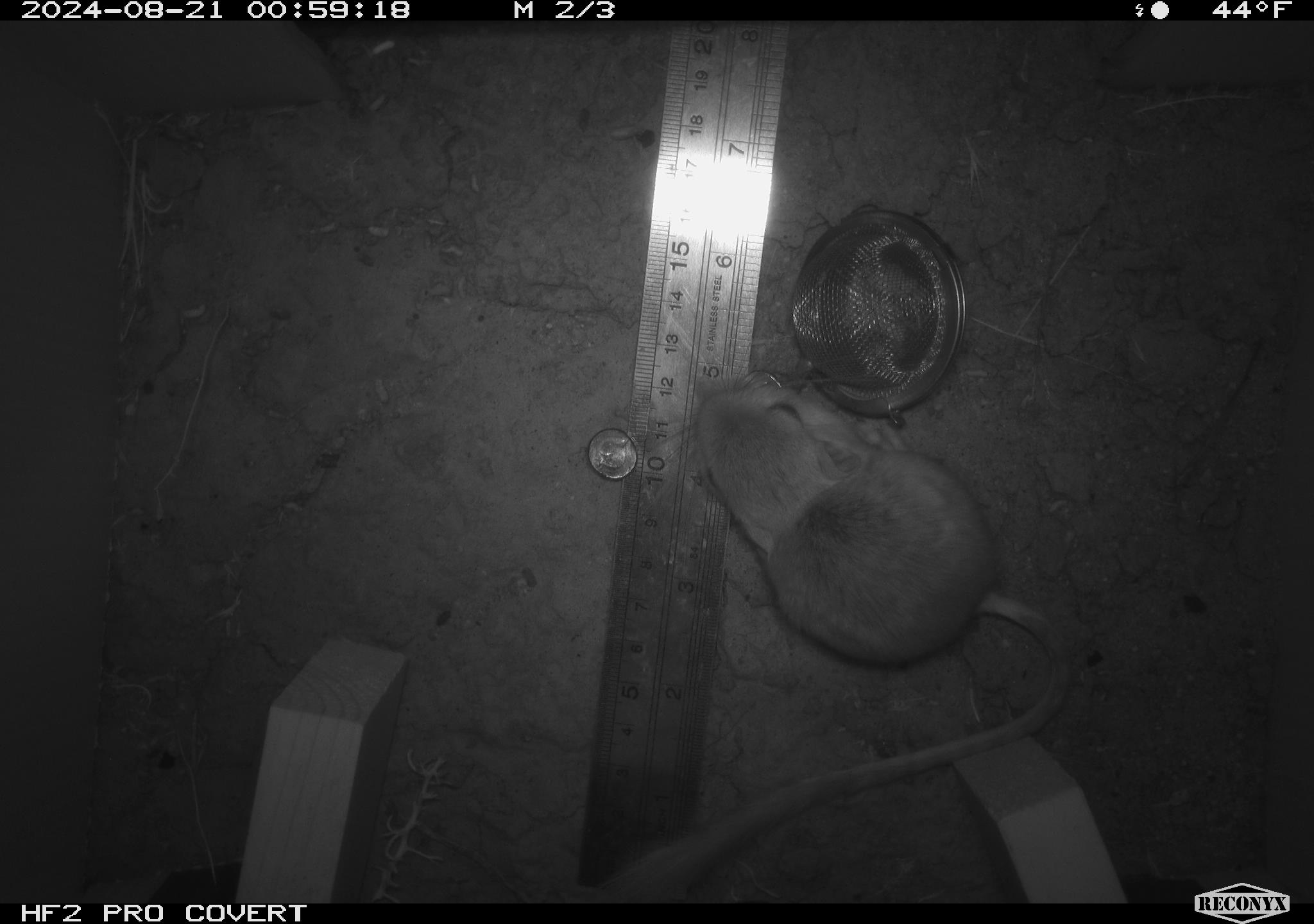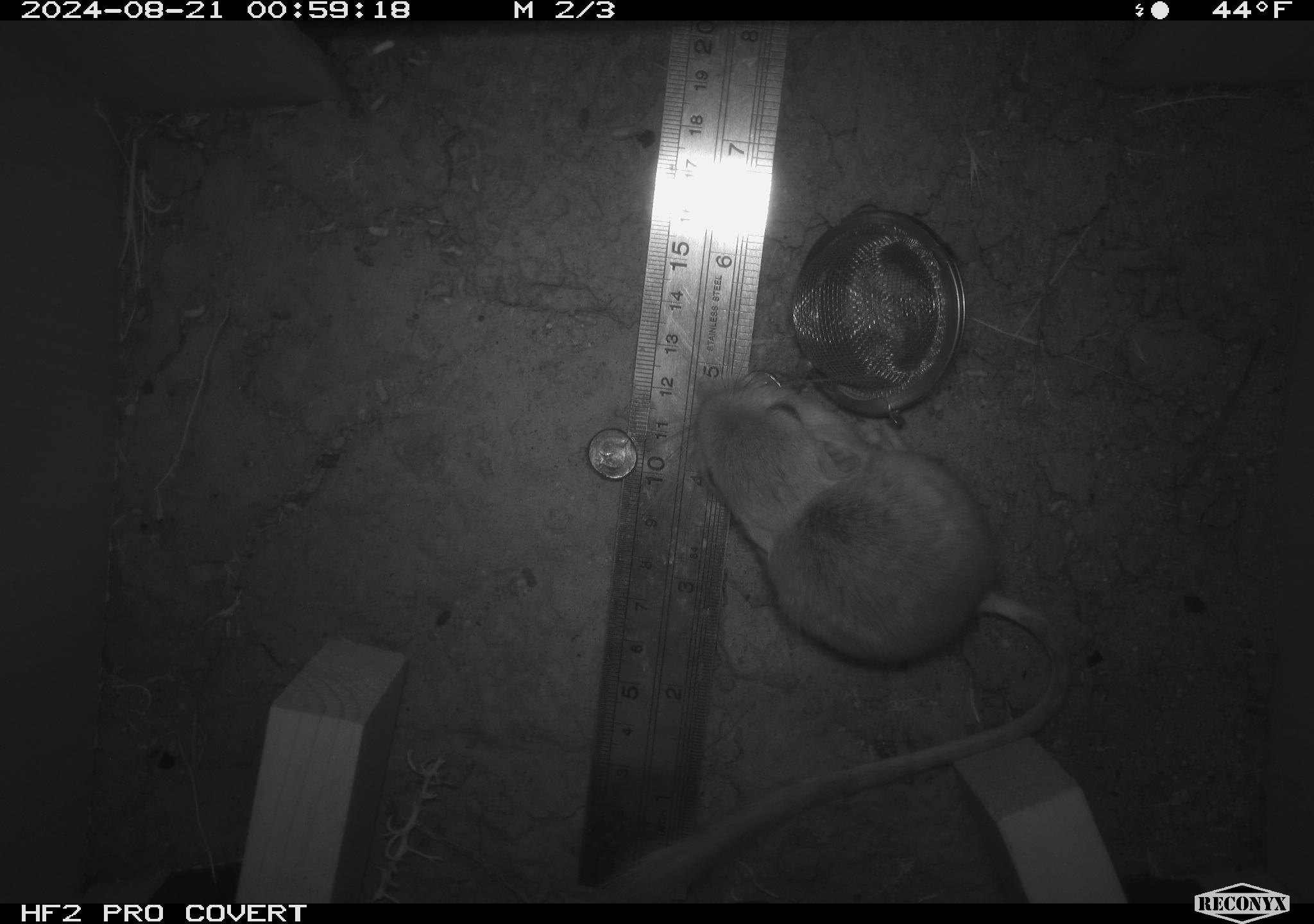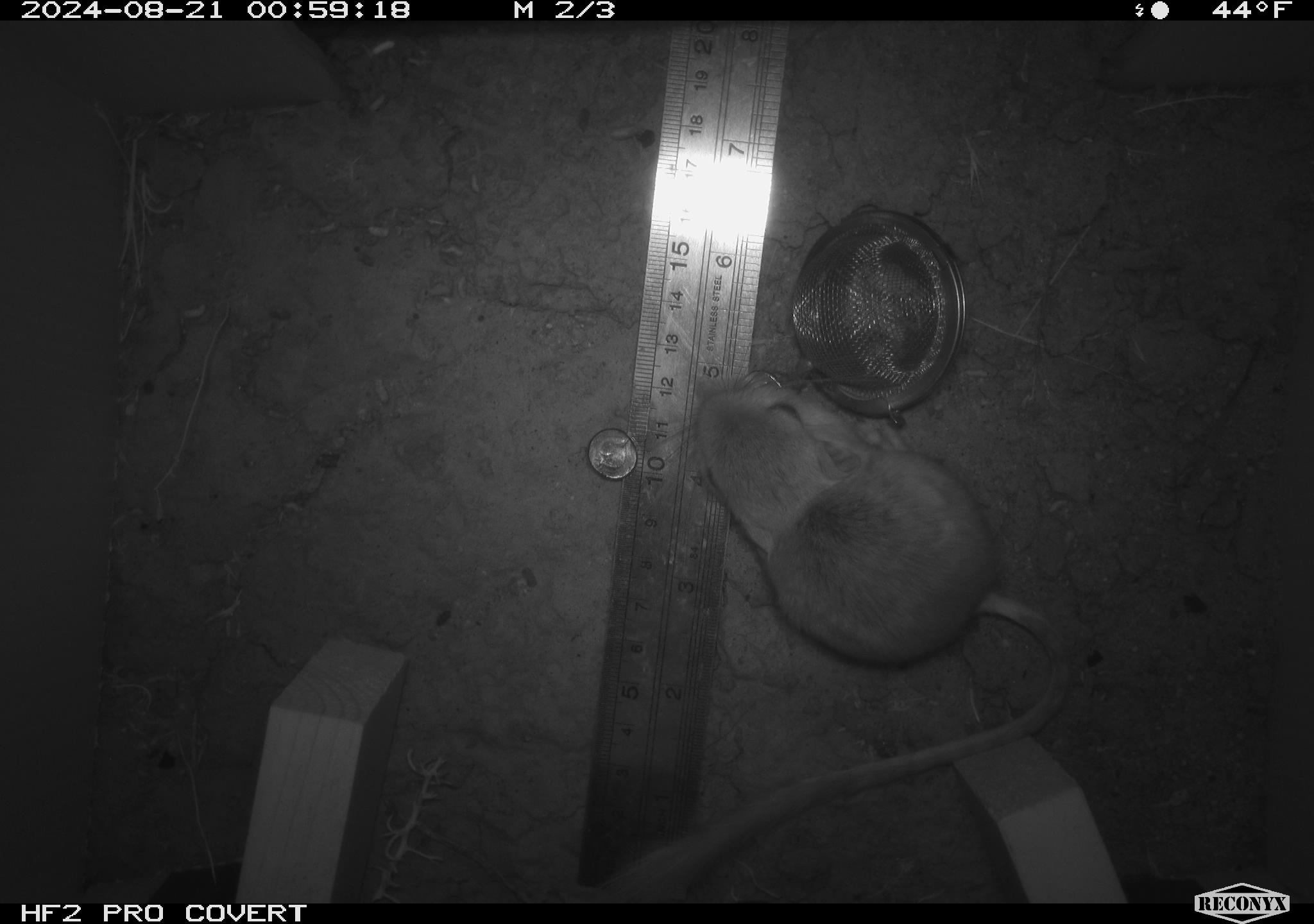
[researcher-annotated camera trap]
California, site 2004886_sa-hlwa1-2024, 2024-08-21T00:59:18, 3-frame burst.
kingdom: Animalia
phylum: Chordata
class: Mammalia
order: Rodentia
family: Heteromyidae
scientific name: Heteromyidae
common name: kangaroo rats and pocket mice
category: heteromyidae family